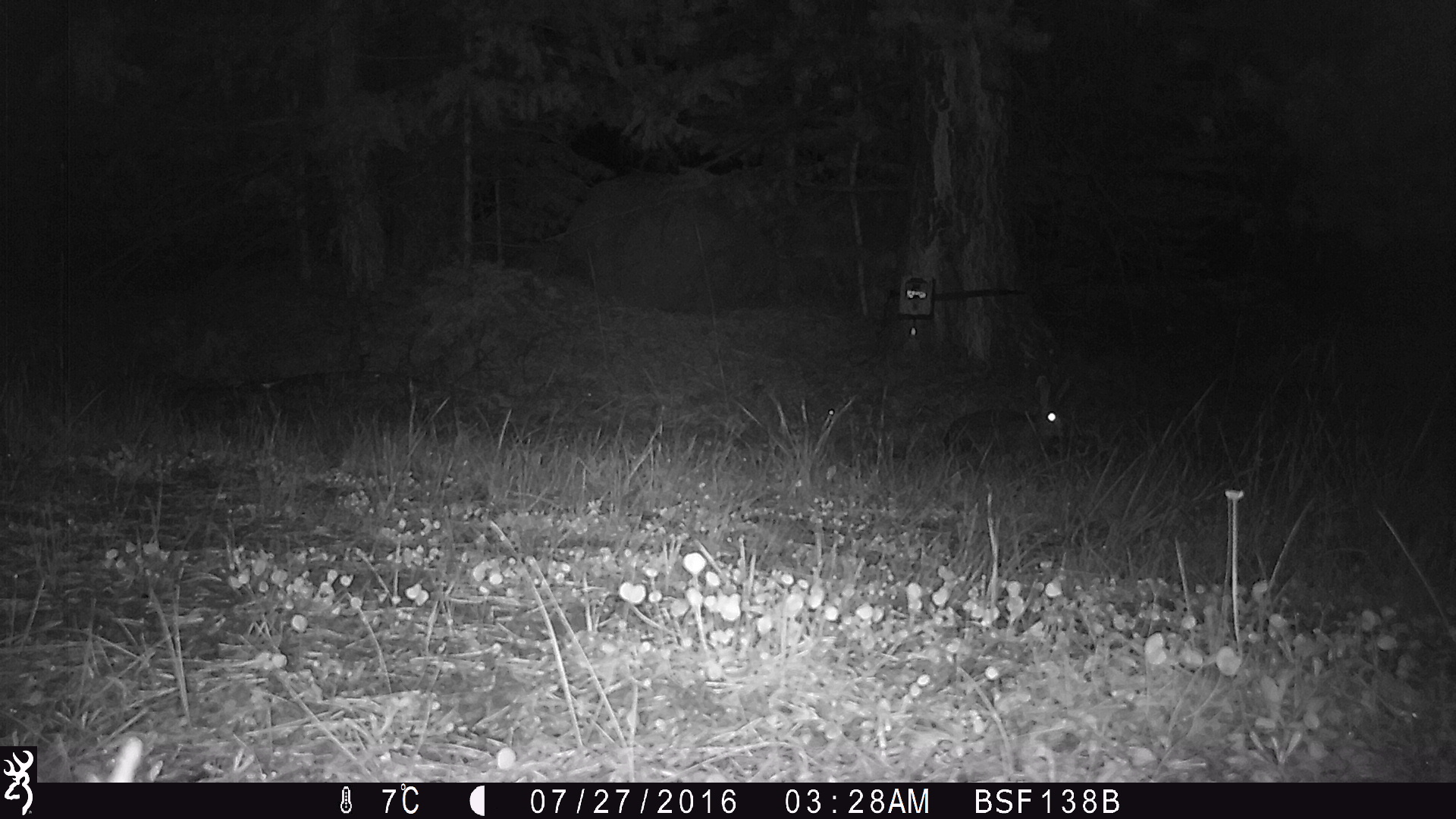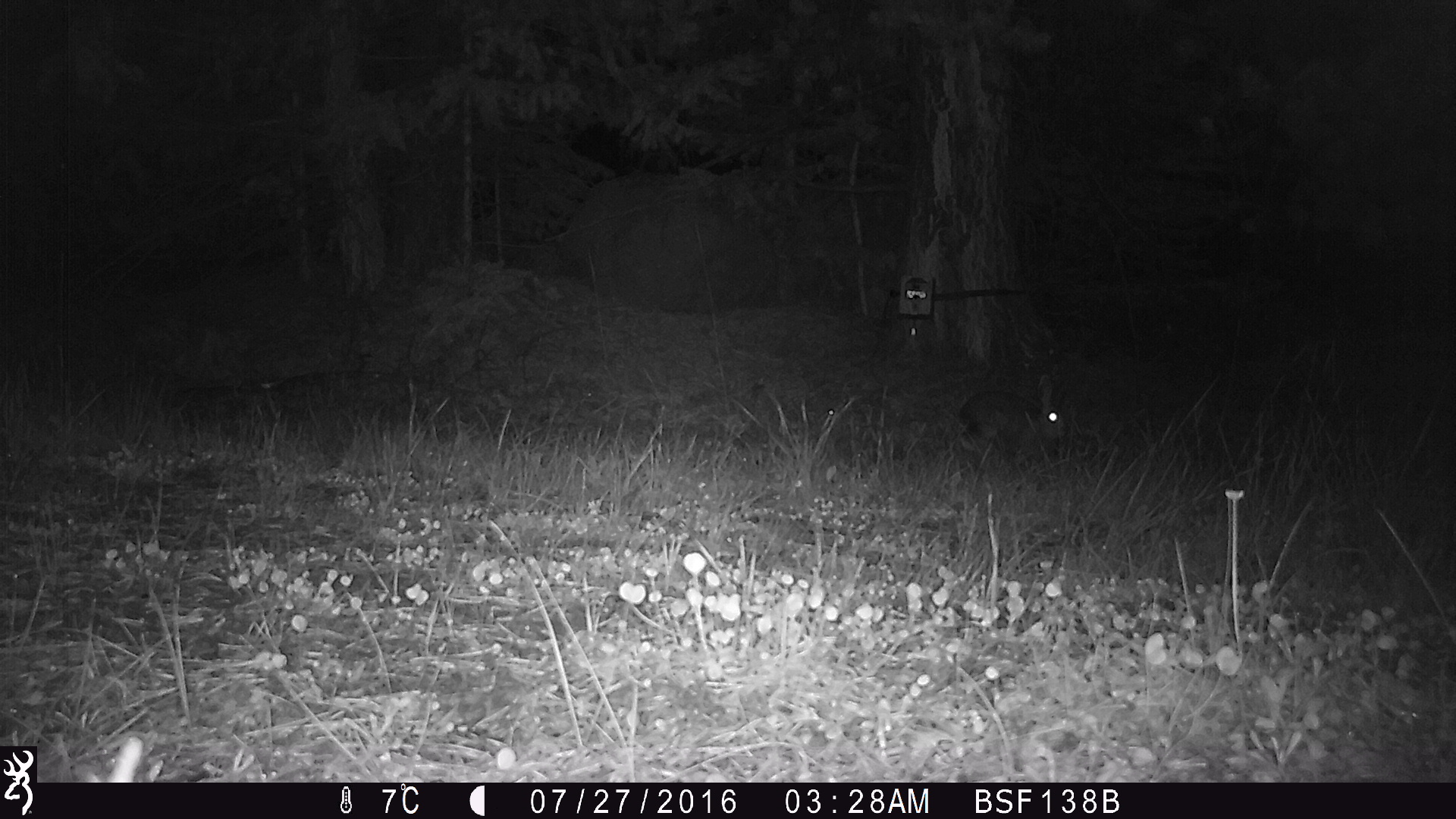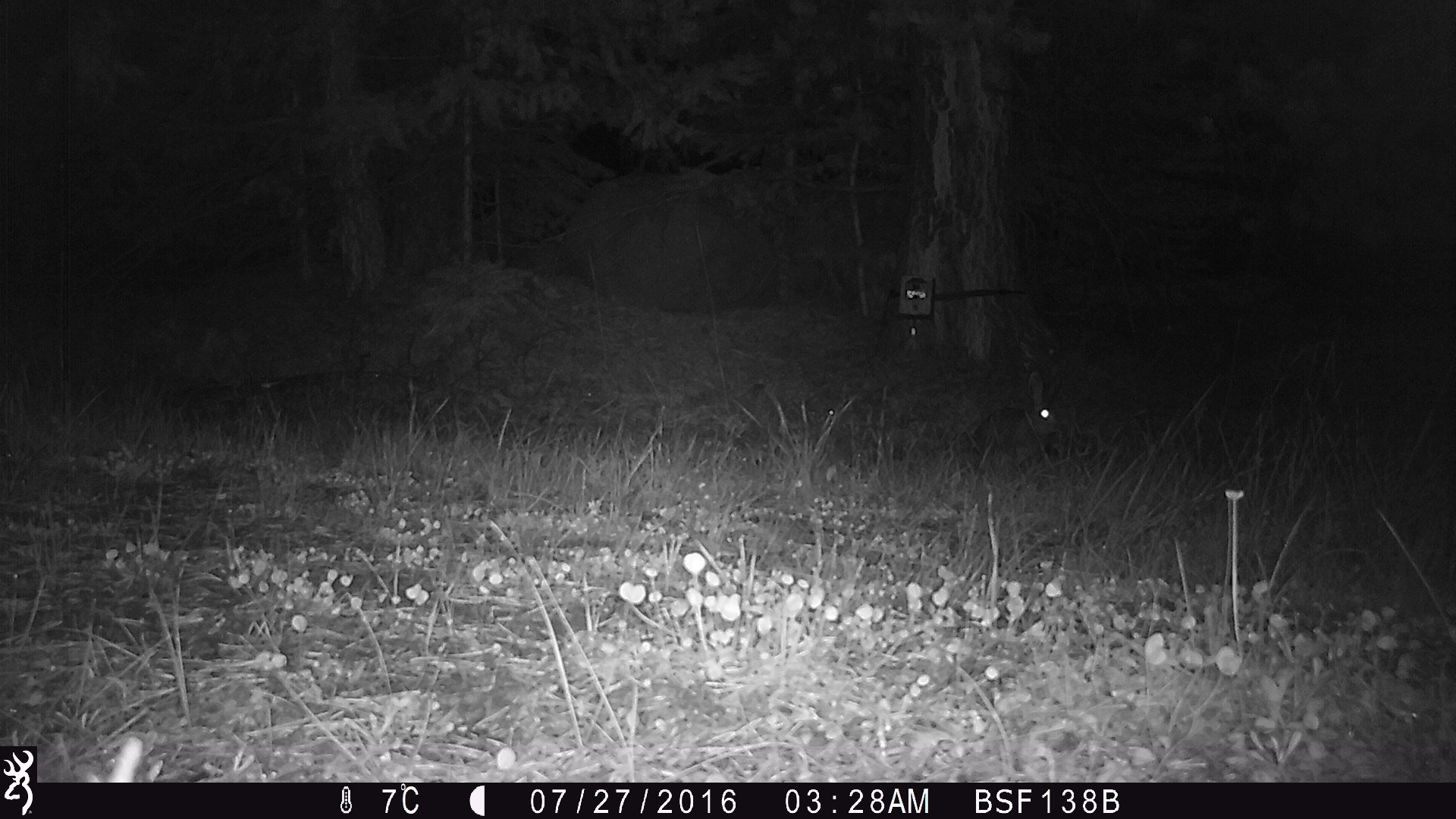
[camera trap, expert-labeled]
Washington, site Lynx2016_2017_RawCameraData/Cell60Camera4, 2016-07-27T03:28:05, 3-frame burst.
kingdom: Animalia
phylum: Chordata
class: Mammalia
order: Lagomorpha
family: Leporidae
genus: Lepus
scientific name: Lepus americanus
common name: snowshoe hare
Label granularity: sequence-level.